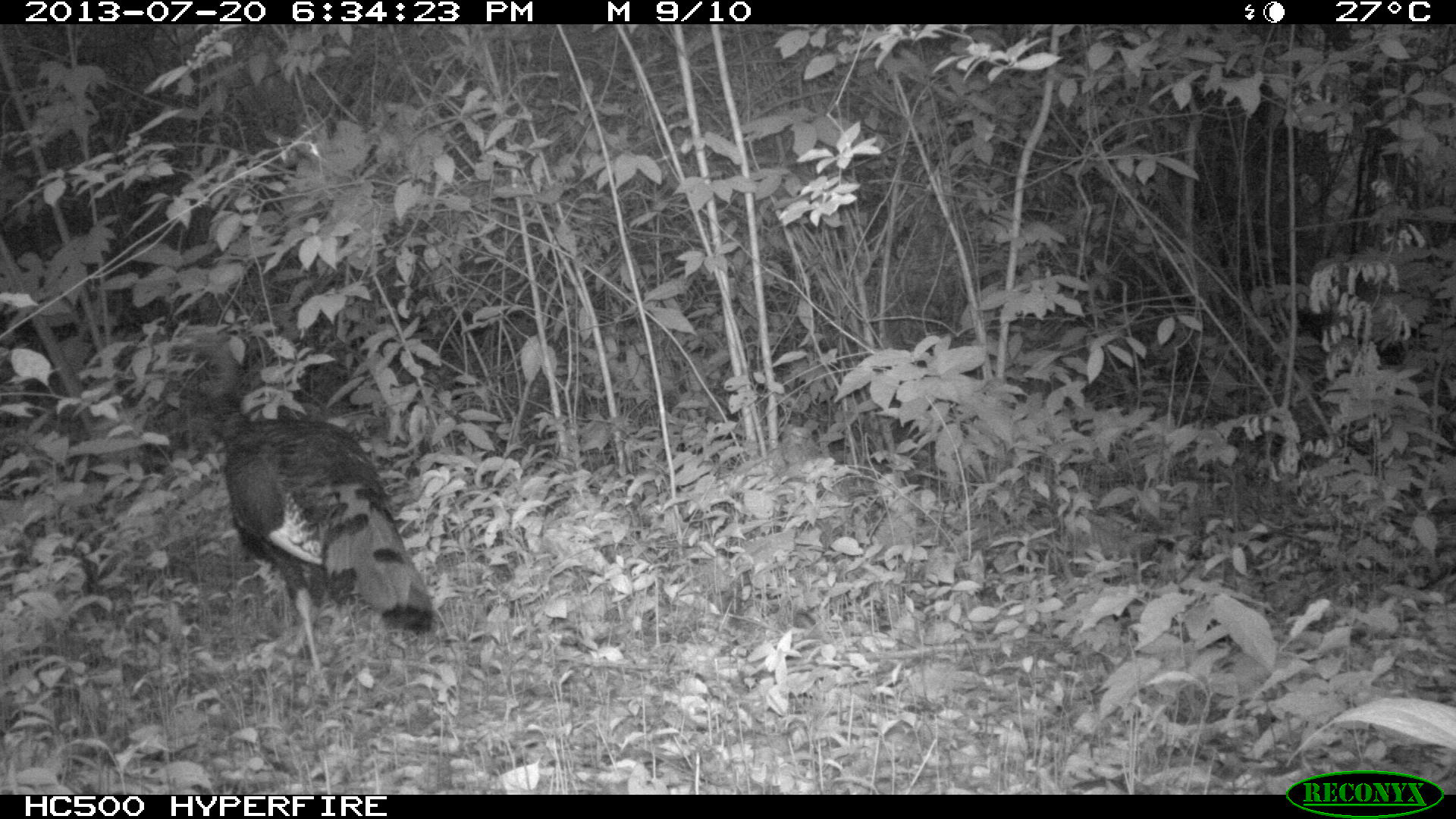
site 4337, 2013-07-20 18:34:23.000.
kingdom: Animalia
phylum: Chordata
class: Aves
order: Galliformes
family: Phasianidae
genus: Meleagris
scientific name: Meleagris ocellata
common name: ocellated turkey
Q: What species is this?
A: Meleagris ocellata (ocellated turkey).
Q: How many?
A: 1.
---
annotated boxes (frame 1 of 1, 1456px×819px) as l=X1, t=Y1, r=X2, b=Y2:
meleagris ocellata: l=217, t=404, r=432, b=691